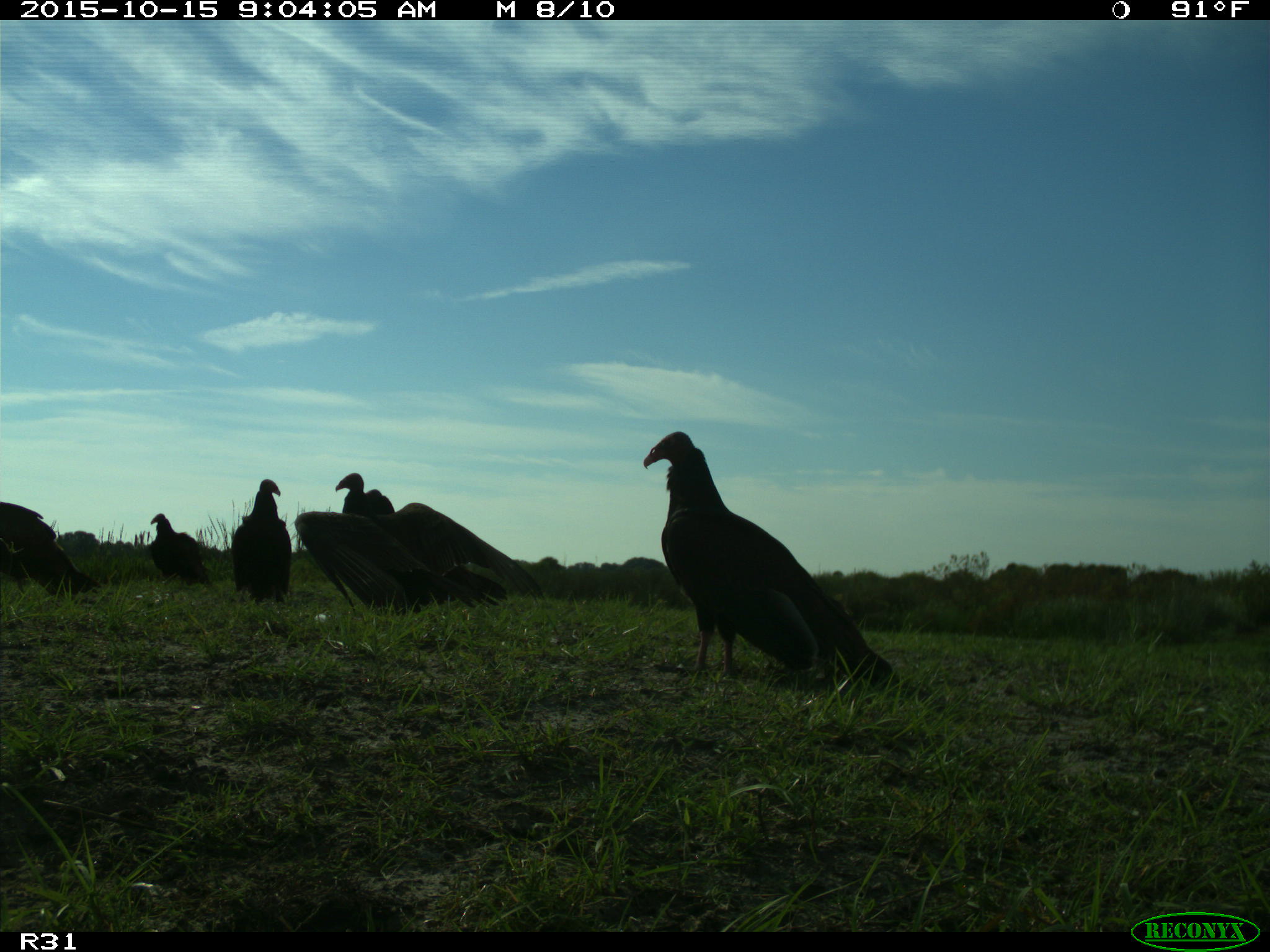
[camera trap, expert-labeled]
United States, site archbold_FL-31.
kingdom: Animalia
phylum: Chordata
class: Aves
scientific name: Aves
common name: birds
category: unidentified bird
Unidentified bird (birds) (Aves).